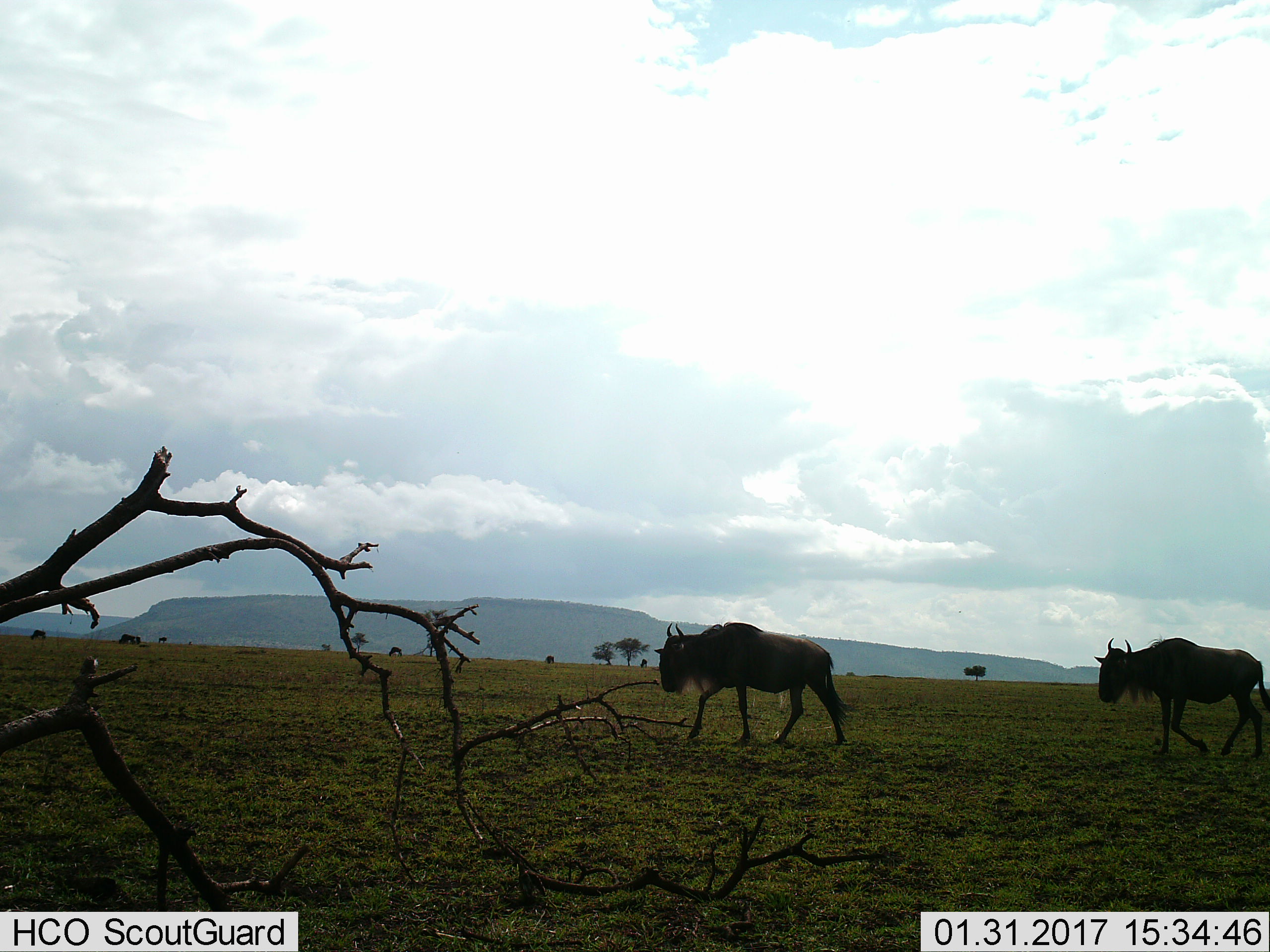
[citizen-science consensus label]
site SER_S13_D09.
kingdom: Animalia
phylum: Chordata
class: Mammalia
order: Artiodactyla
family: Bovidae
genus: Connochaetes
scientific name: Connochaetes taurinus taurinus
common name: blue wildebeest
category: wildebeestblue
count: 2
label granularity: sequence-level